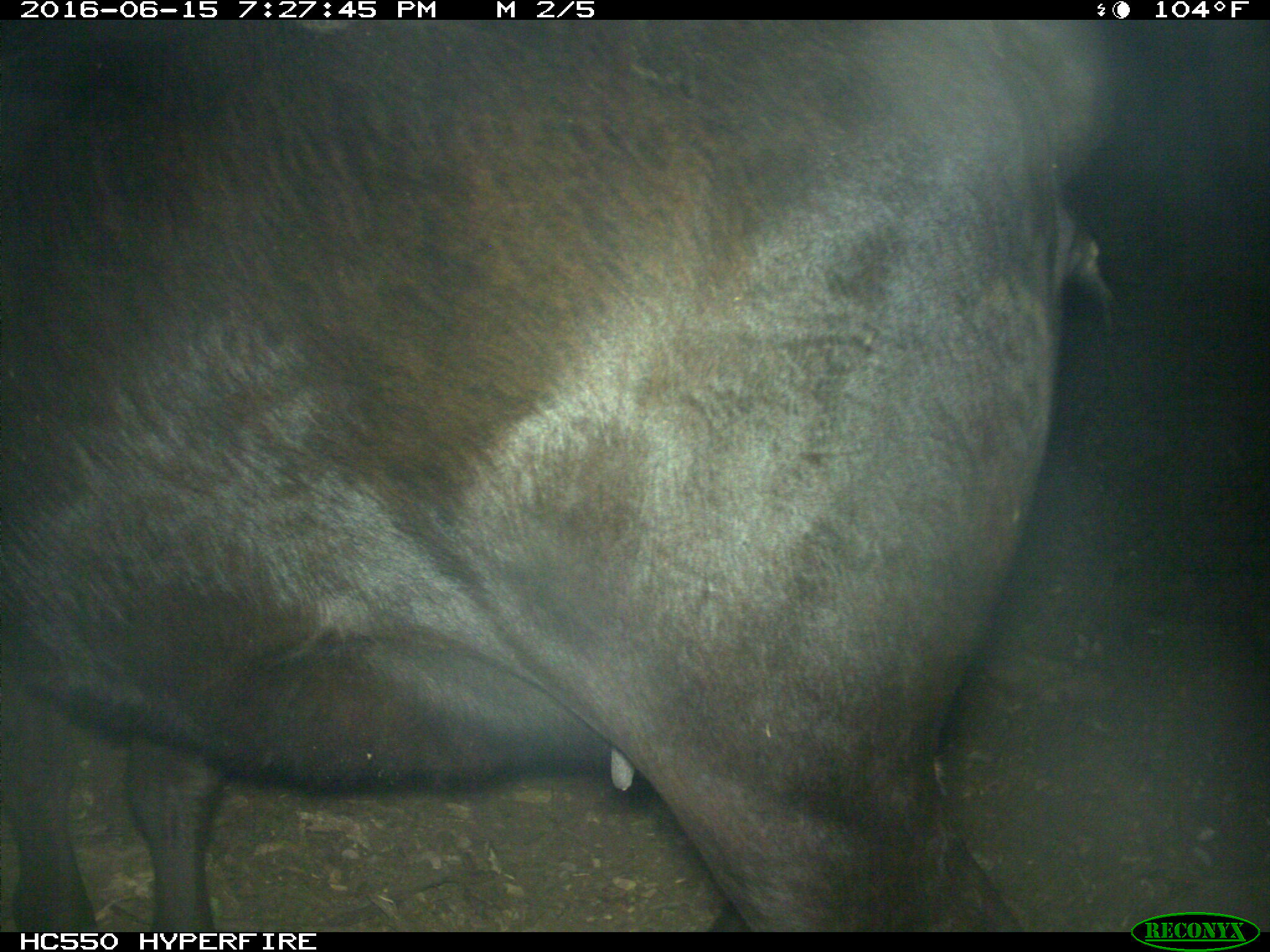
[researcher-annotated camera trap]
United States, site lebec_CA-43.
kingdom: Animalia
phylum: Chordata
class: Mammalia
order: Artiodactyla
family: Bovidae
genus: Bos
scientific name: Bos taurus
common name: domestic cow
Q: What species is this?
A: Bos taurus (domestic cow).